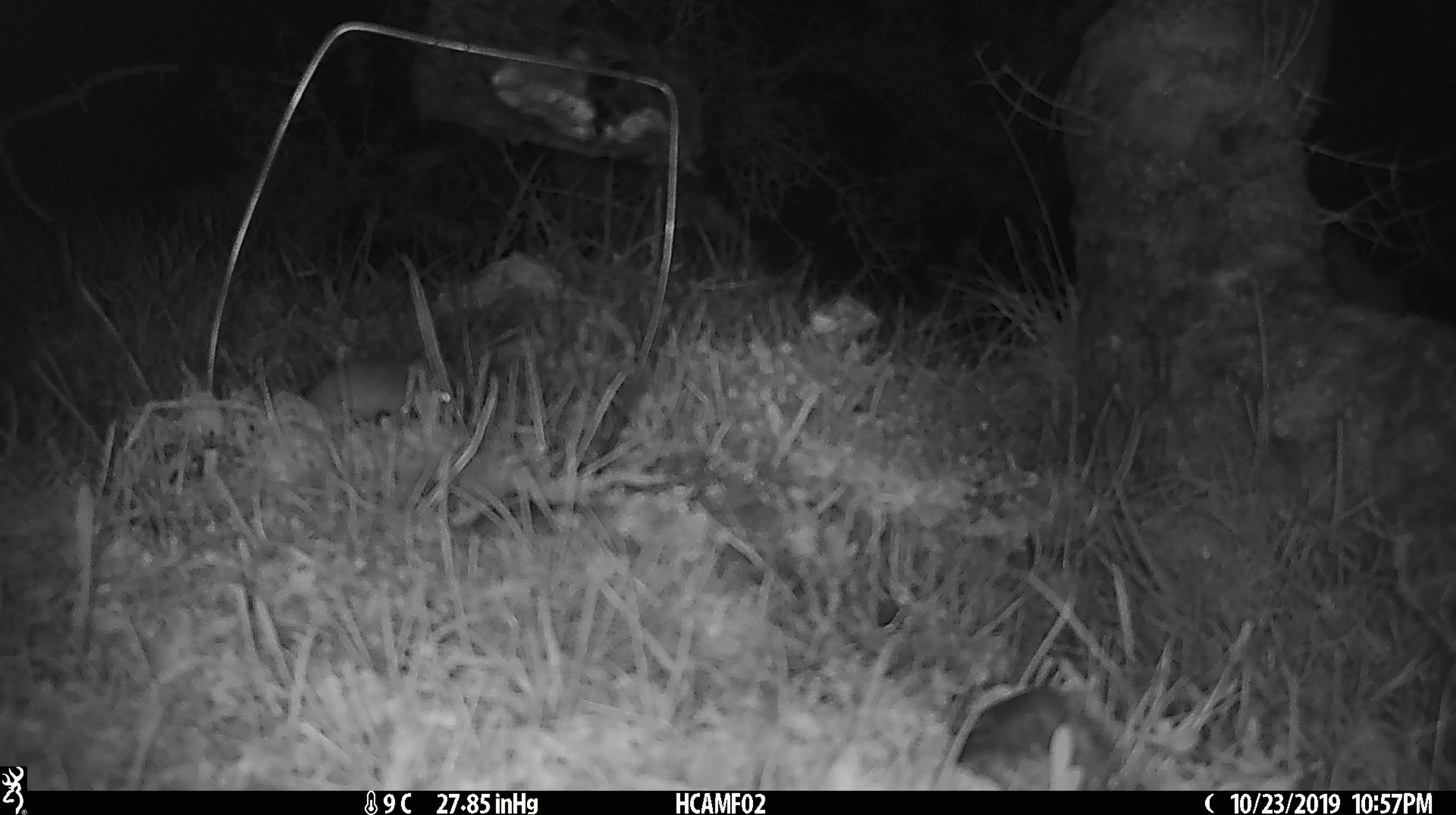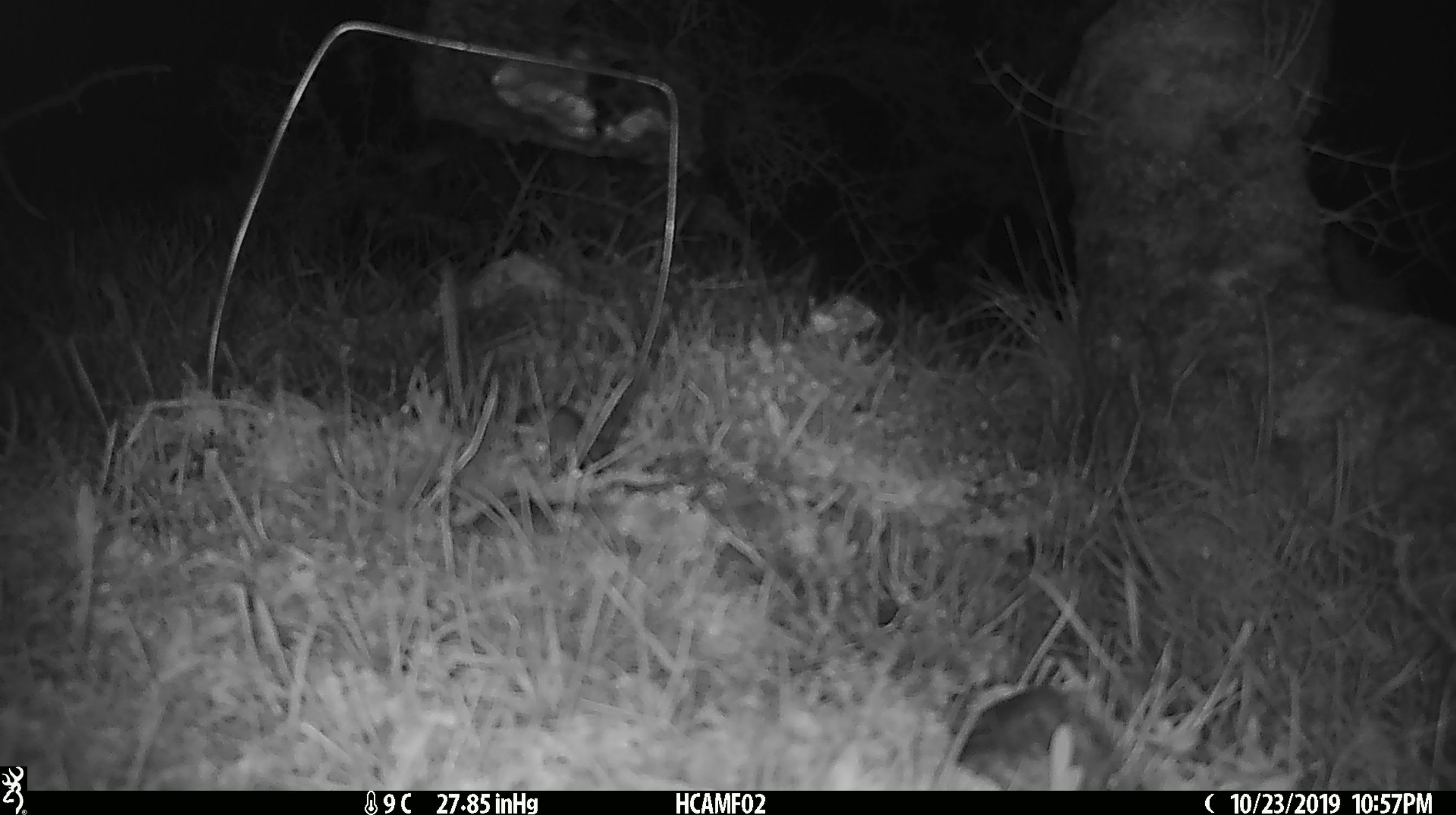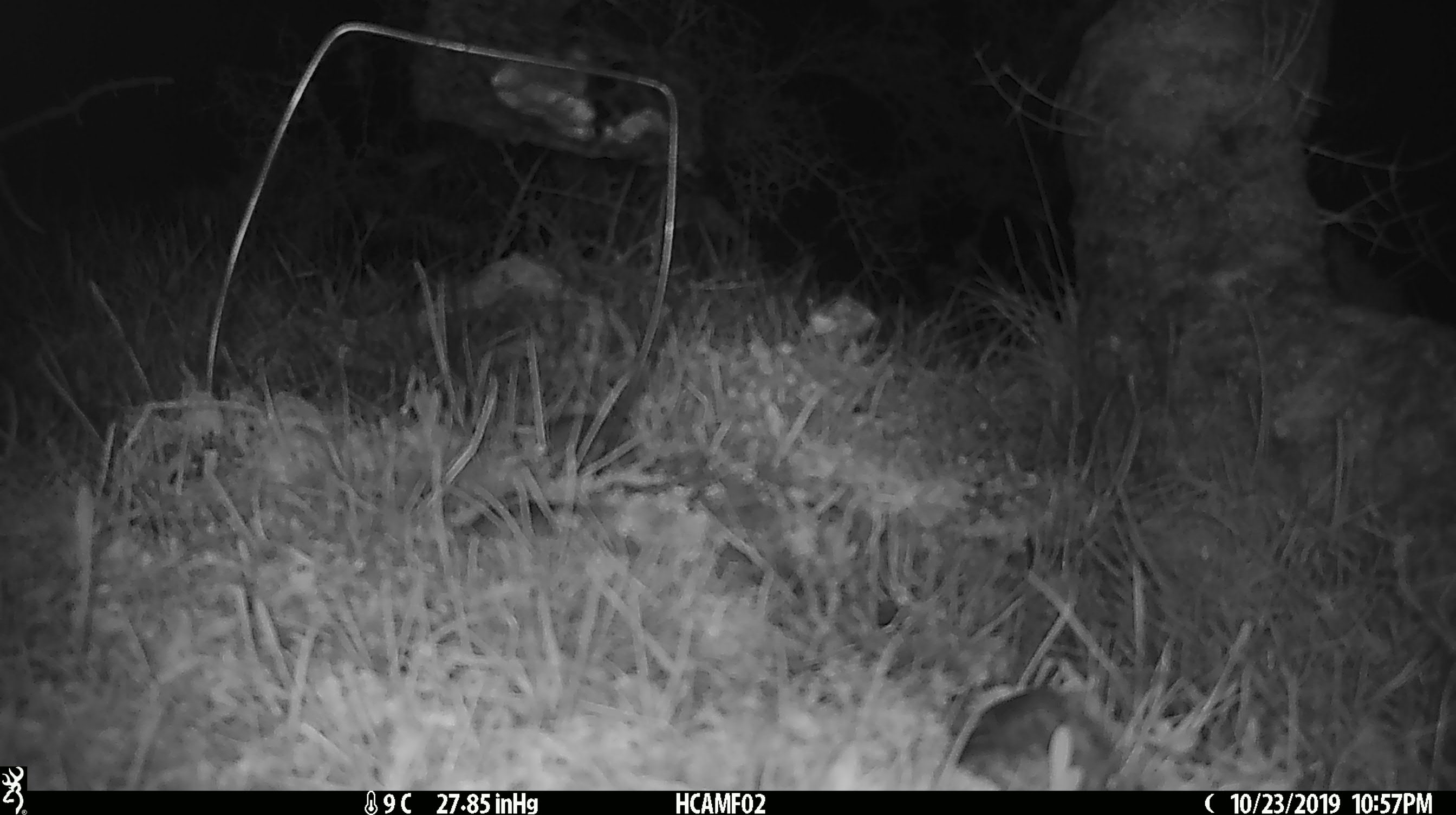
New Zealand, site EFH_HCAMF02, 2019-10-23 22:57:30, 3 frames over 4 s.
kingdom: Animalia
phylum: Chordata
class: Mammalia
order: Rodentia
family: Muridae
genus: Mus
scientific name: Mus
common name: mouse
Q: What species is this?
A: Mouse (Mus).